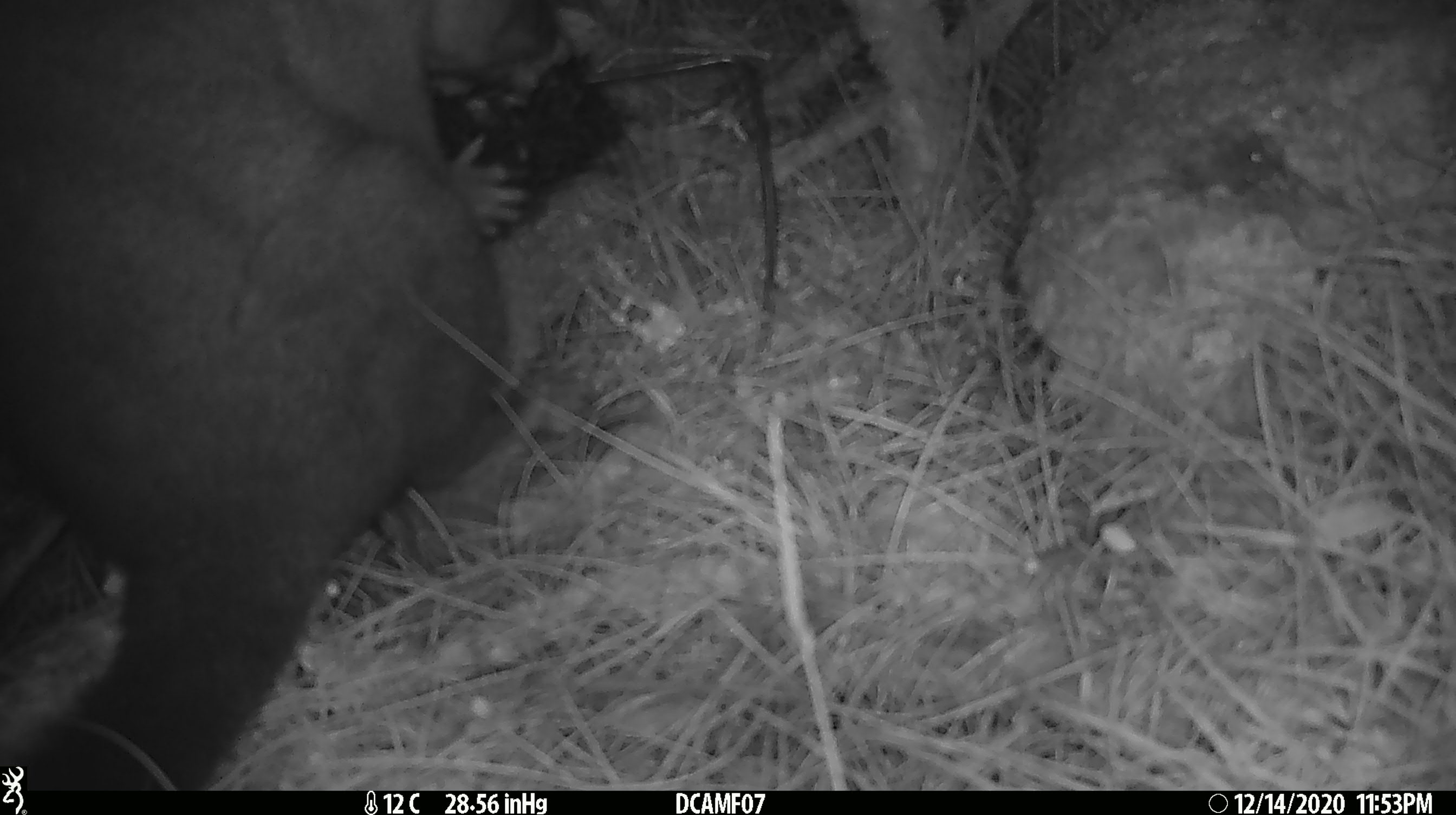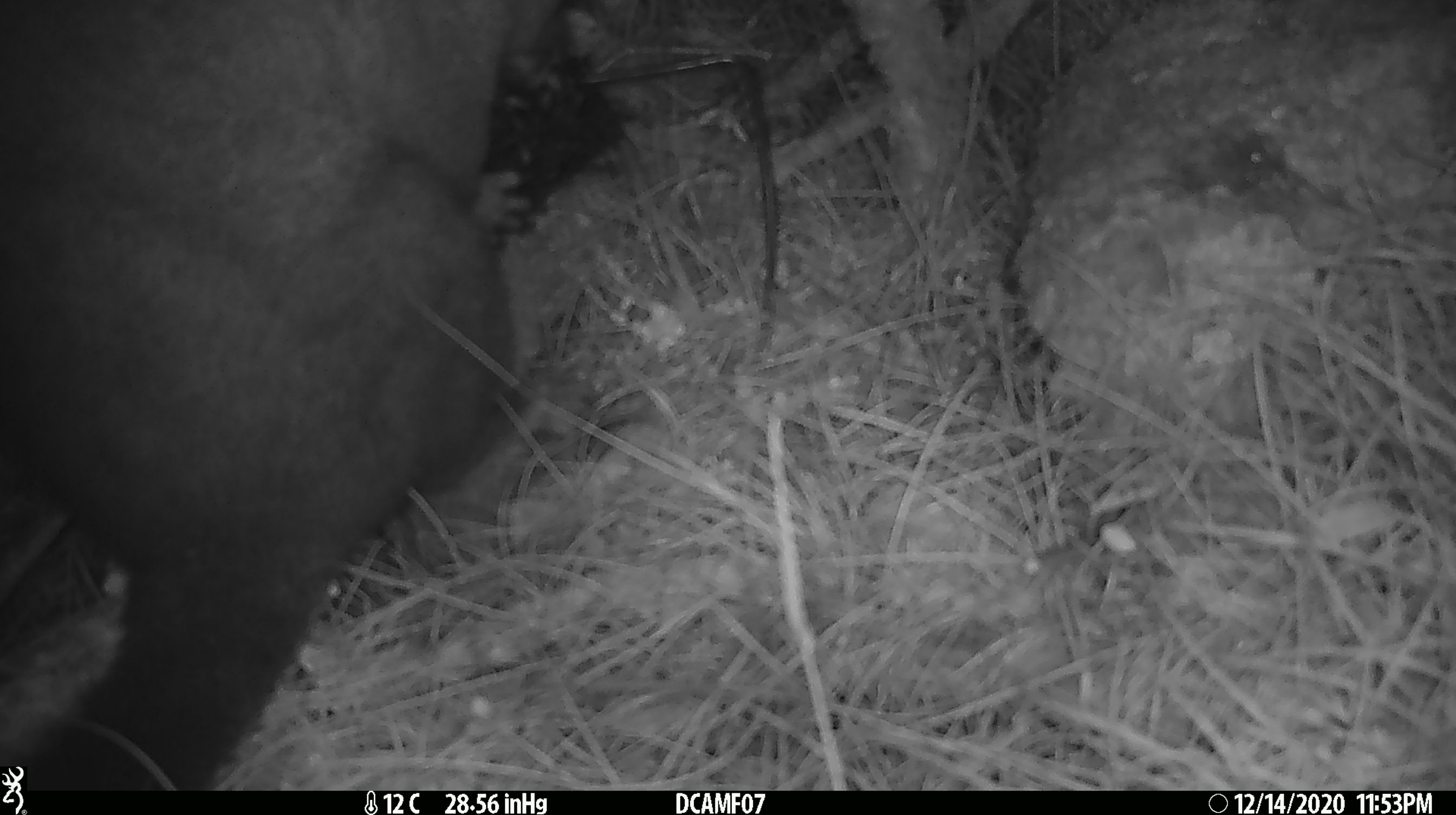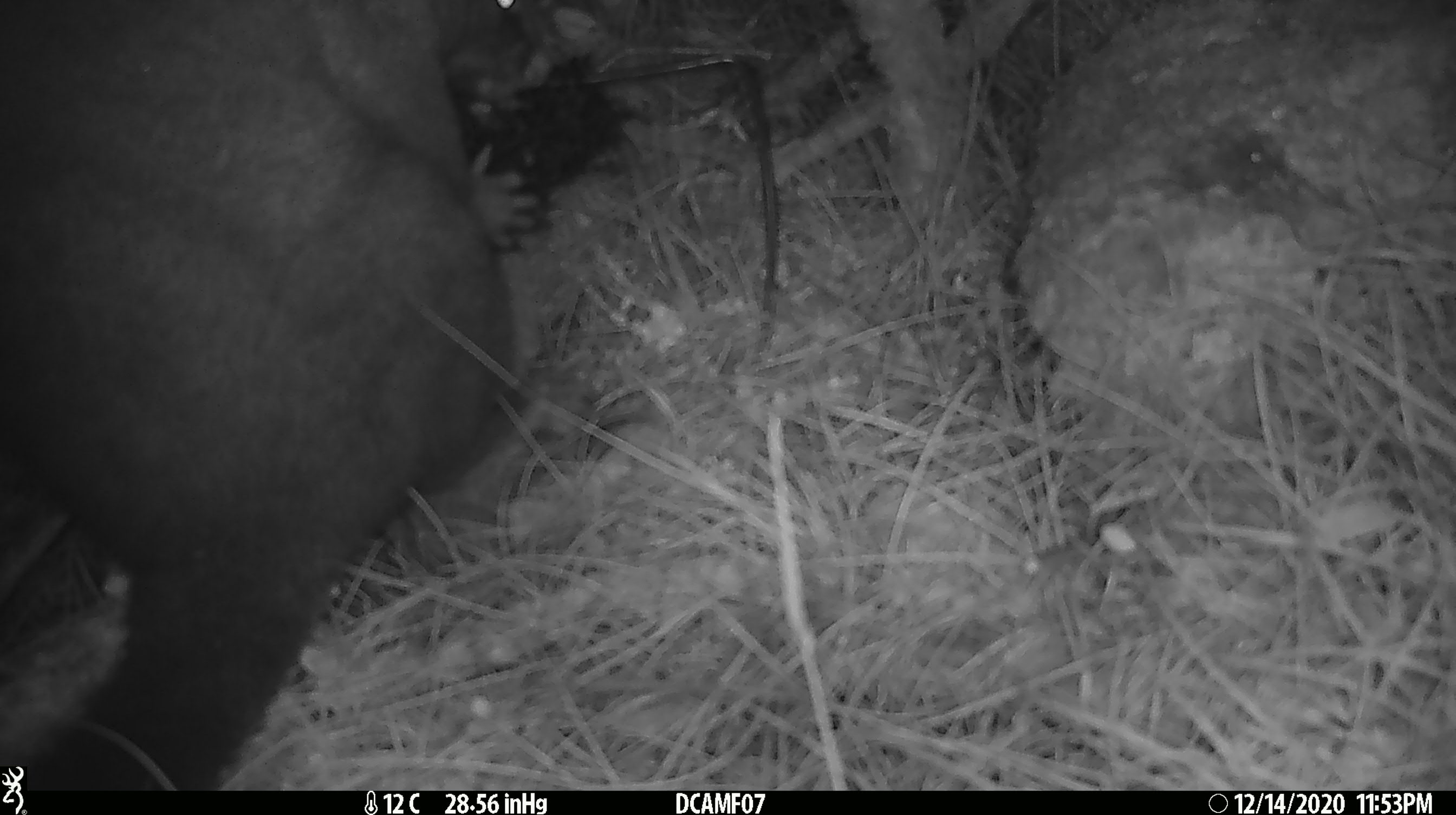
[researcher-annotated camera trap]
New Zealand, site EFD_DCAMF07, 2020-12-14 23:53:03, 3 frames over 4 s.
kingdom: Animalia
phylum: Chordata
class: Mammalia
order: Diprotodontia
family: Phalangeridae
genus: Trichosurus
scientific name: Trichosurus vulpecula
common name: common brushtail possum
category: possum